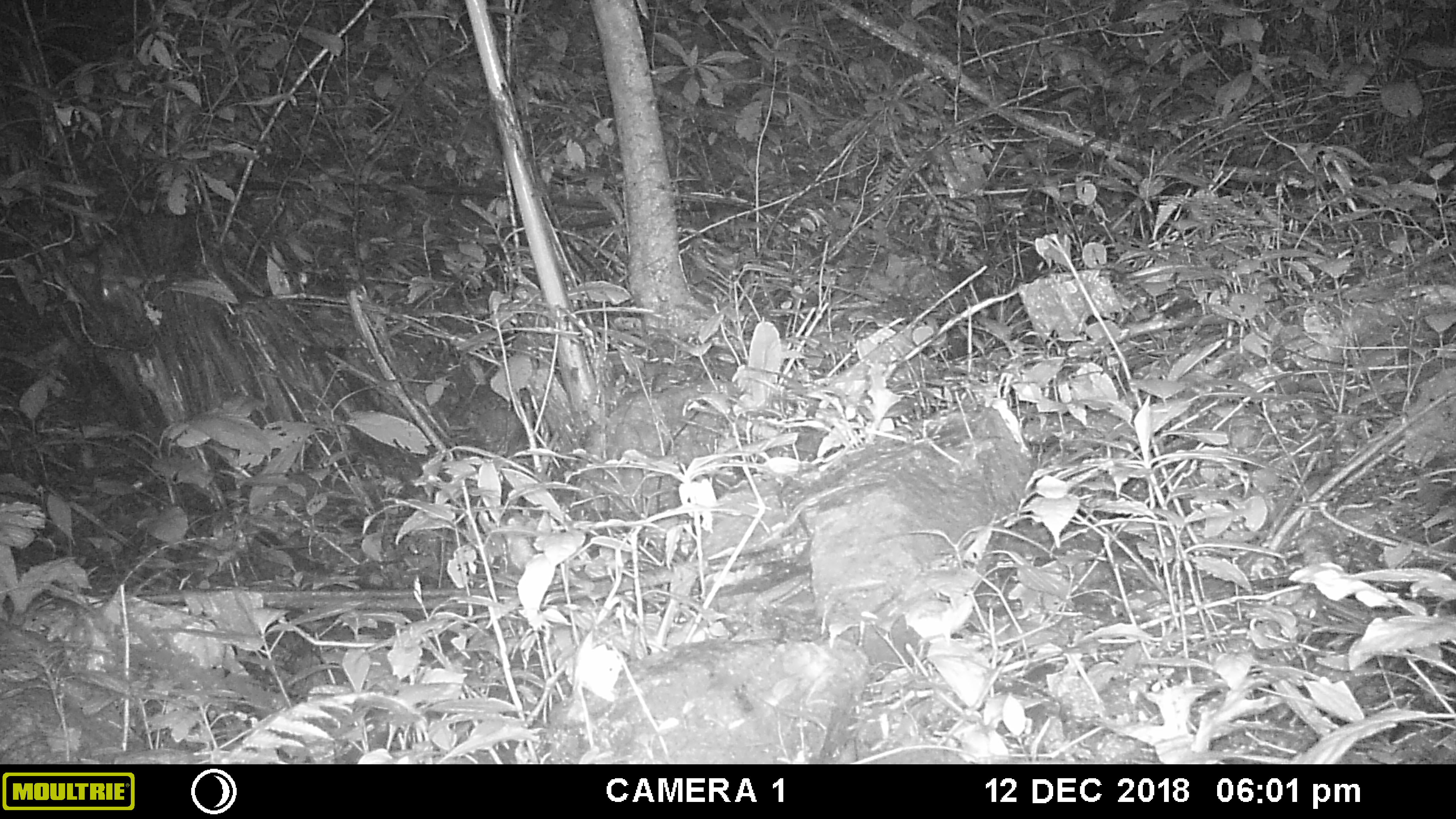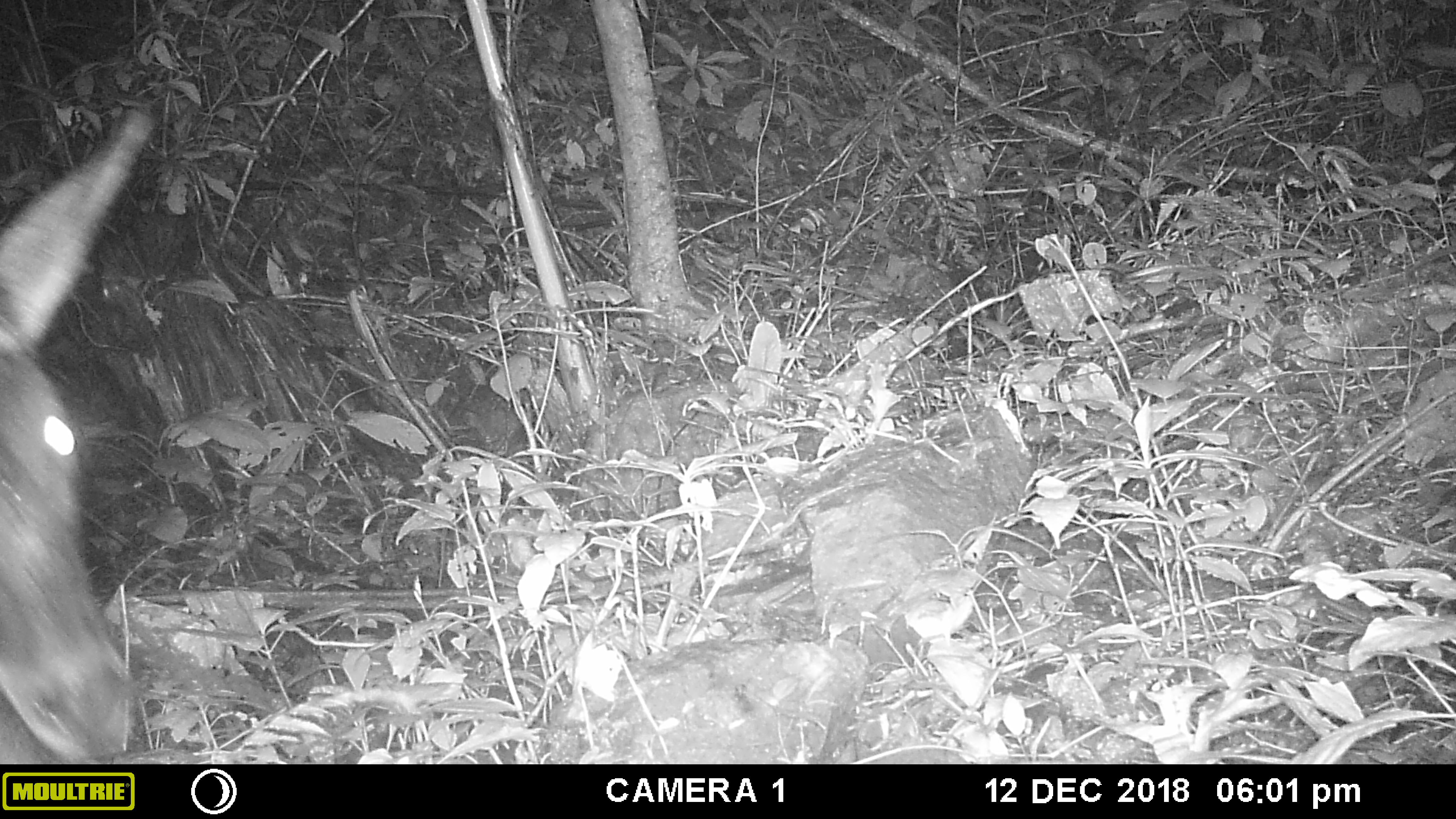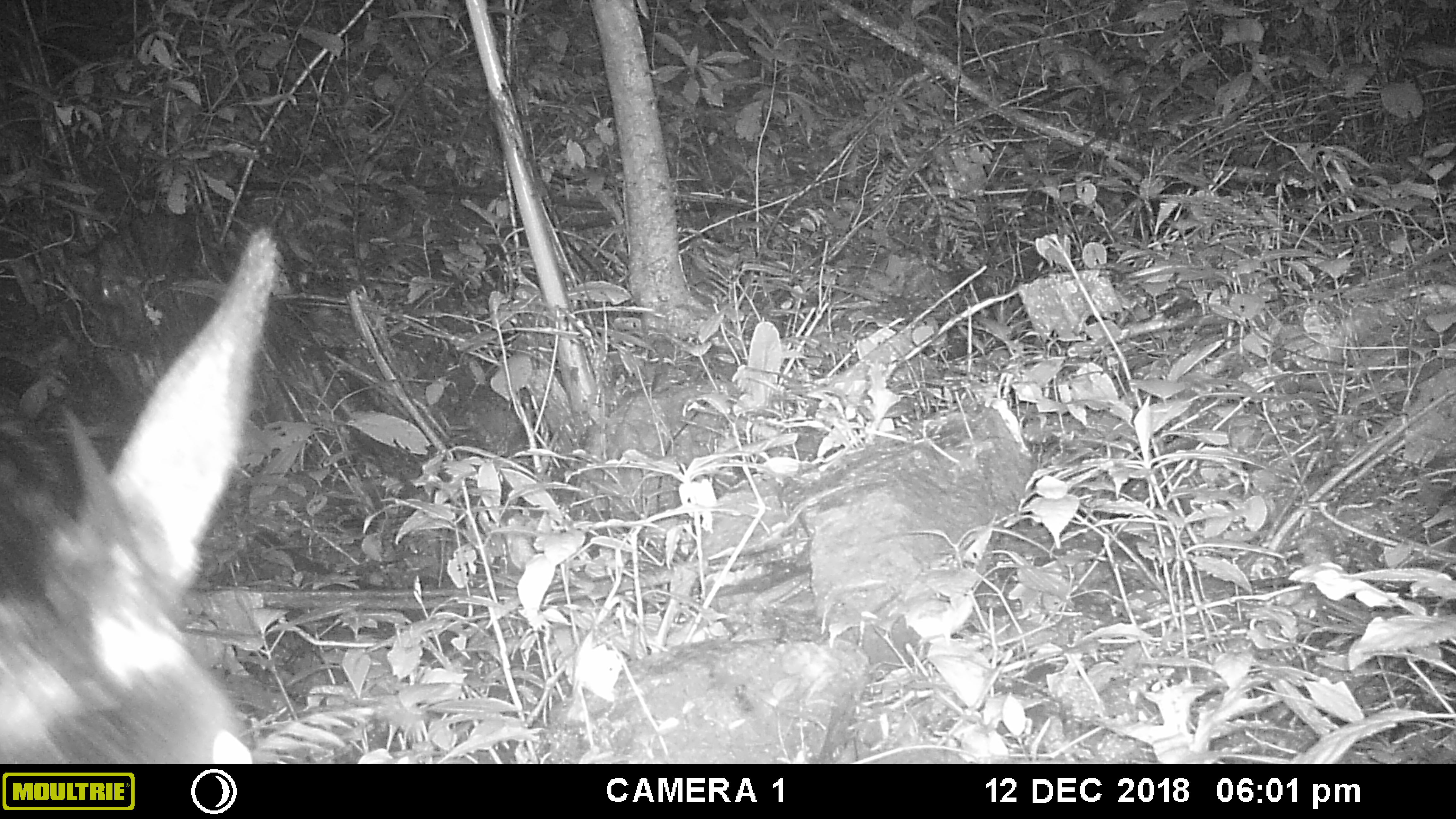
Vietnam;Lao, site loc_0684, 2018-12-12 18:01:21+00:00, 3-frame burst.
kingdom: Animalia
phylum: Chordata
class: Mammalia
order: Artiodactyla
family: Bovidae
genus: Capricornis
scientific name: Capricornis sumatraensis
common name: chinese serow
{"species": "chinese serow (Capricornis sumatraensis)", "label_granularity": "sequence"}